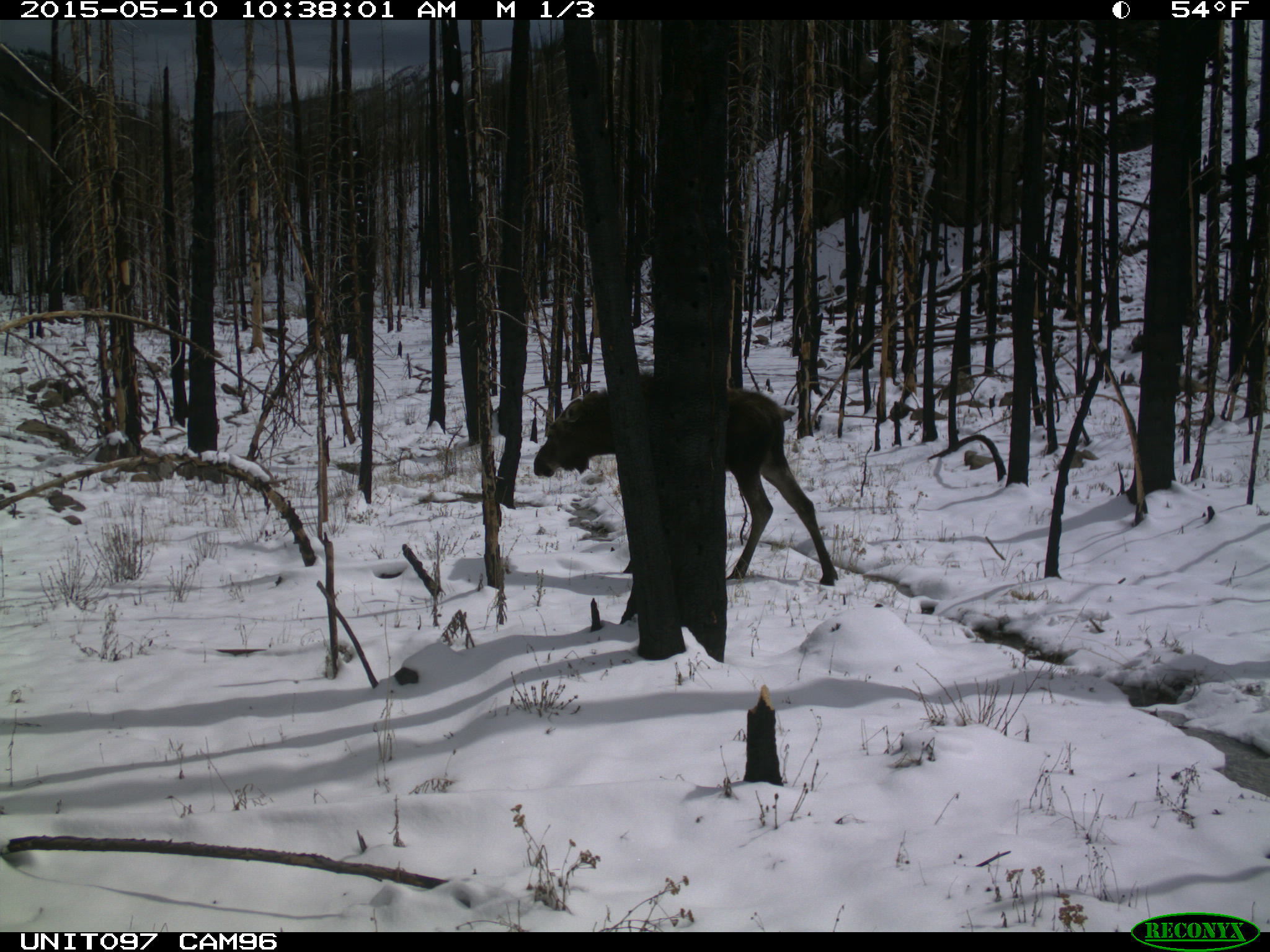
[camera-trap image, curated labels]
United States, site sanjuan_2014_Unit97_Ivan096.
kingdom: Animalia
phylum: Chordata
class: Mammalia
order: Artiodactyla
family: Cervidae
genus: Alces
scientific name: Alces alces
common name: moose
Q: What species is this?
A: Alces alces (moose).